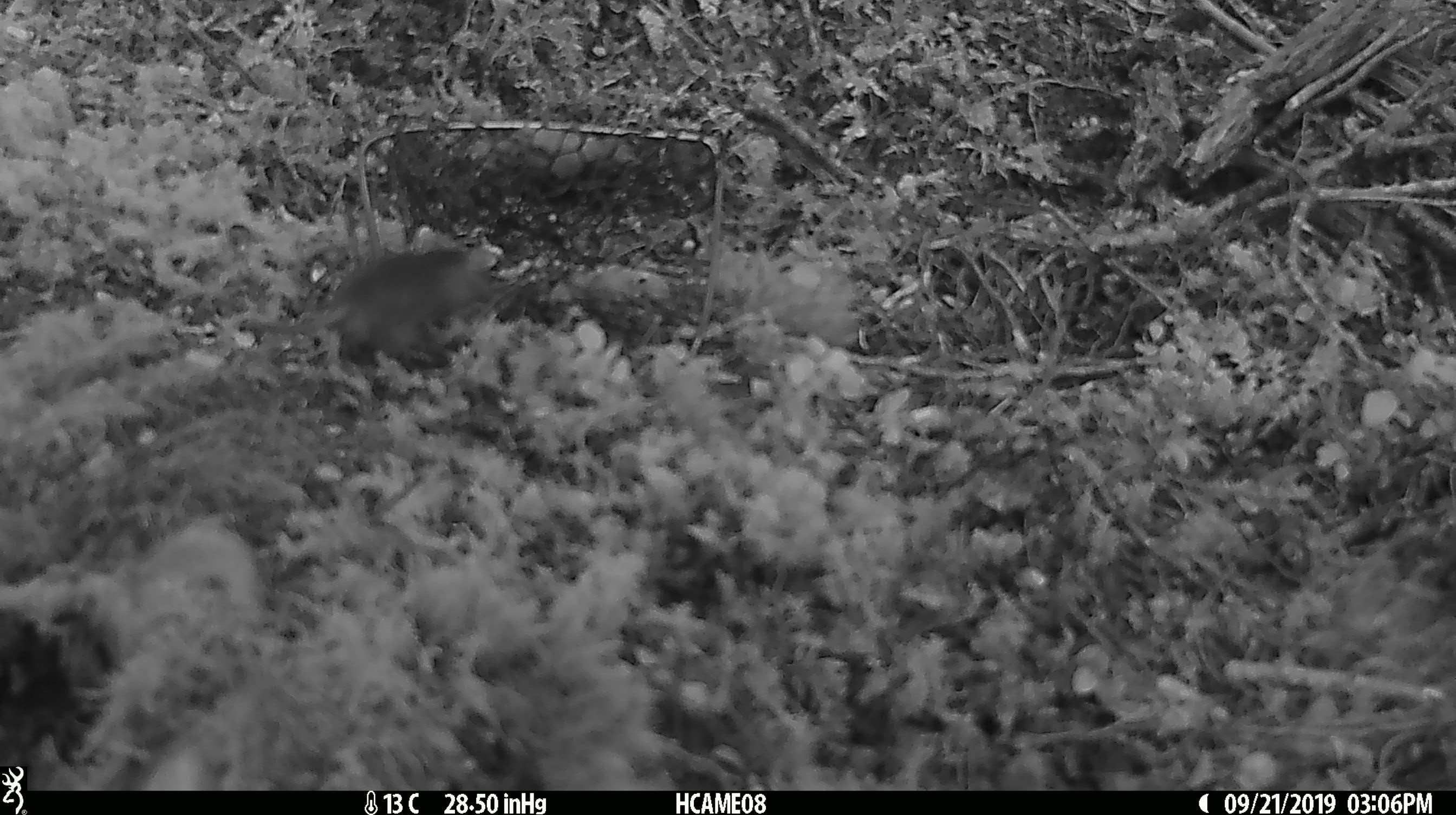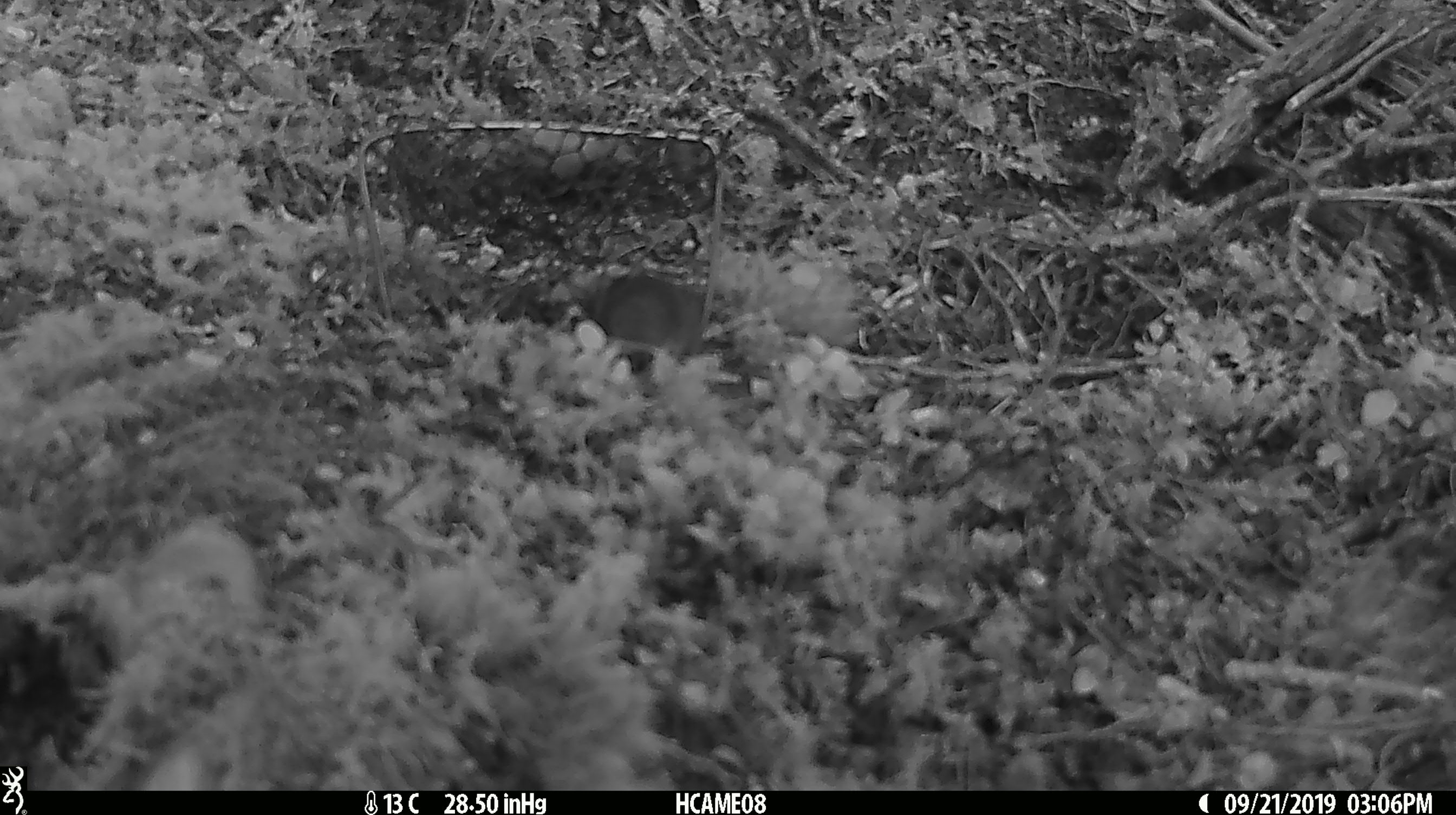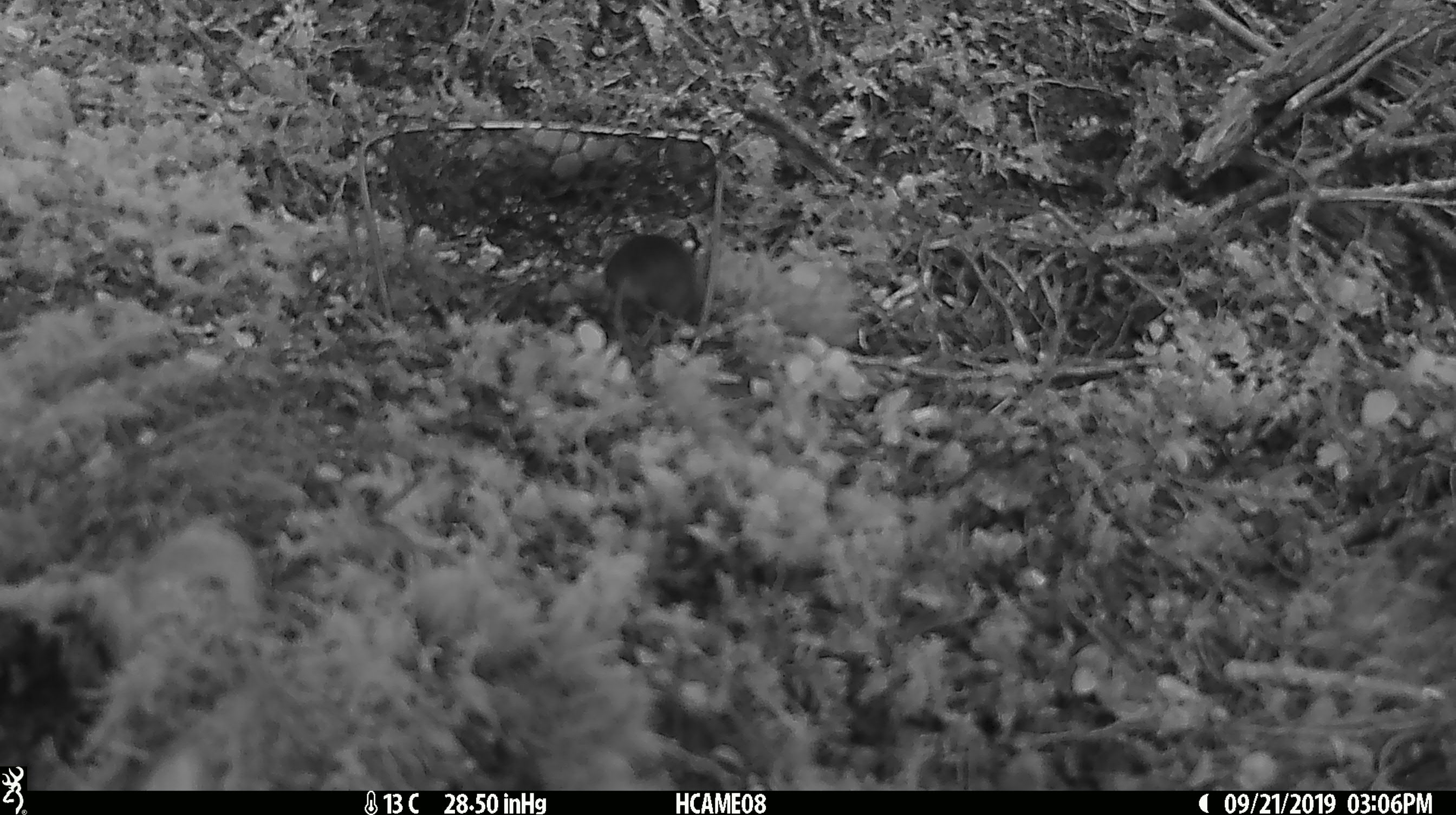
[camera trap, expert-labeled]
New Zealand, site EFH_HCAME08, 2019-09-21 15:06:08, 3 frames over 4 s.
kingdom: Animalia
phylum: Chordata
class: Mammalia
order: Rodentia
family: Muridae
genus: Mus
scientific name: Mus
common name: mouse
Mouse (Mus).